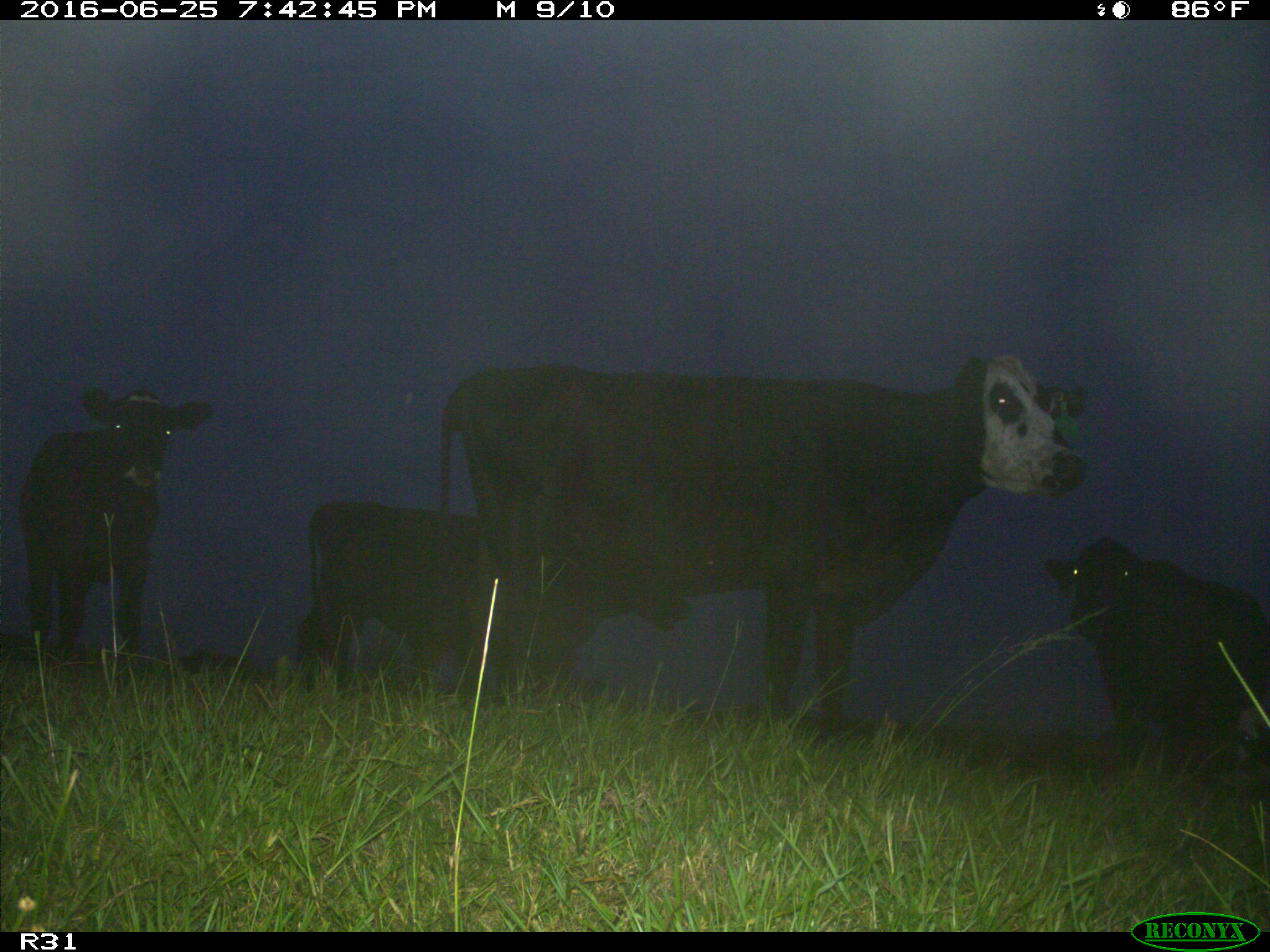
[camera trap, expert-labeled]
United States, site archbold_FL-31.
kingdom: Animalia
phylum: Chordata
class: Mammalia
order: Artiodactyla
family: Bovidae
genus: Bos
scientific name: Bos taurus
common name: domestic cow